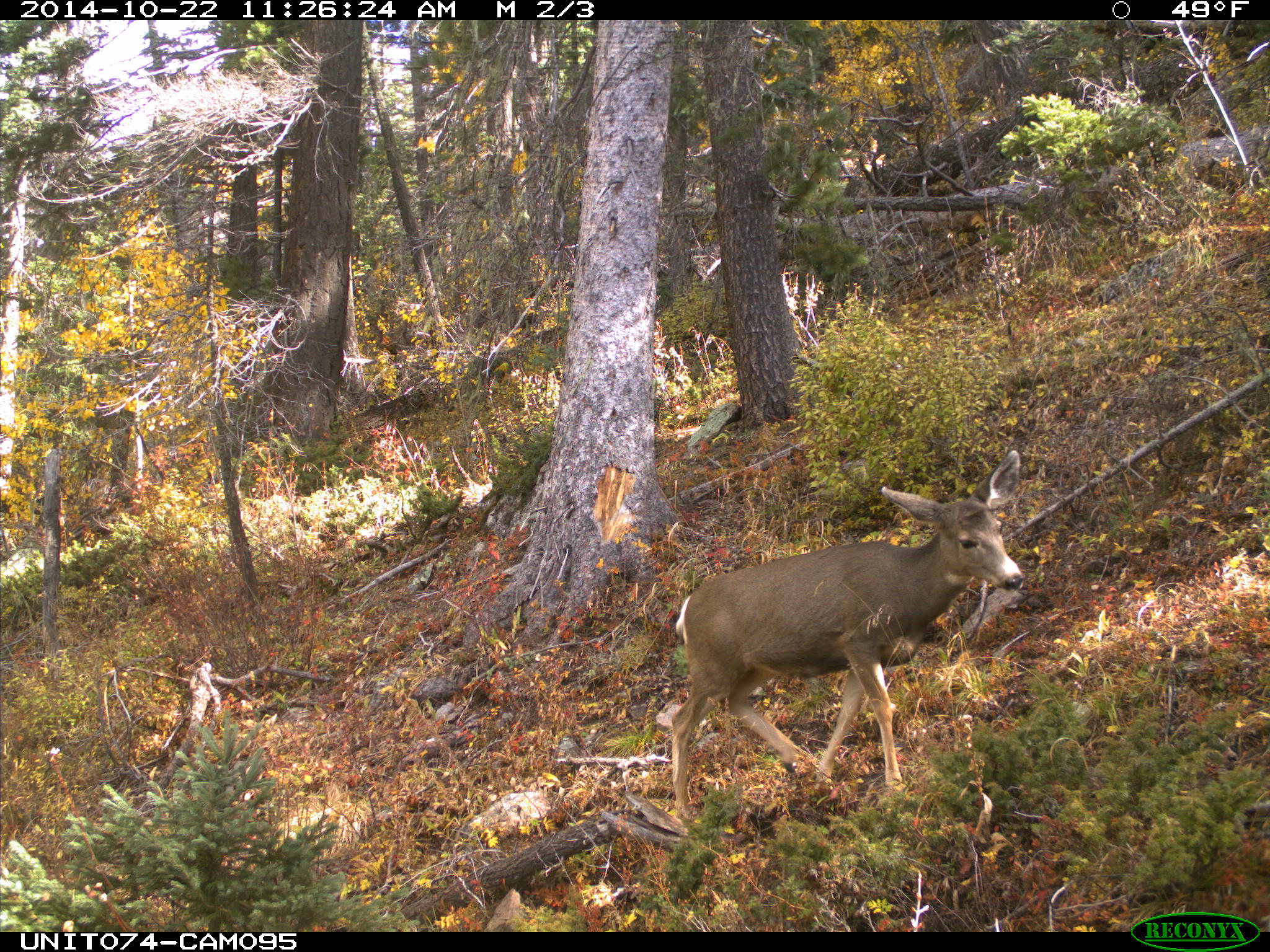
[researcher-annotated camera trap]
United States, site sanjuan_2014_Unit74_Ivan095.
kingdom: Animalia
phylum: Chordata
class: Mammalia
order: Artiodactyla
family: Cervidae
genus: Odocoileus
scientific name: Odocoileus hemionus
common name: mule deer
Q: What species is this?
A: Odocoileus hemionus (mule deer).